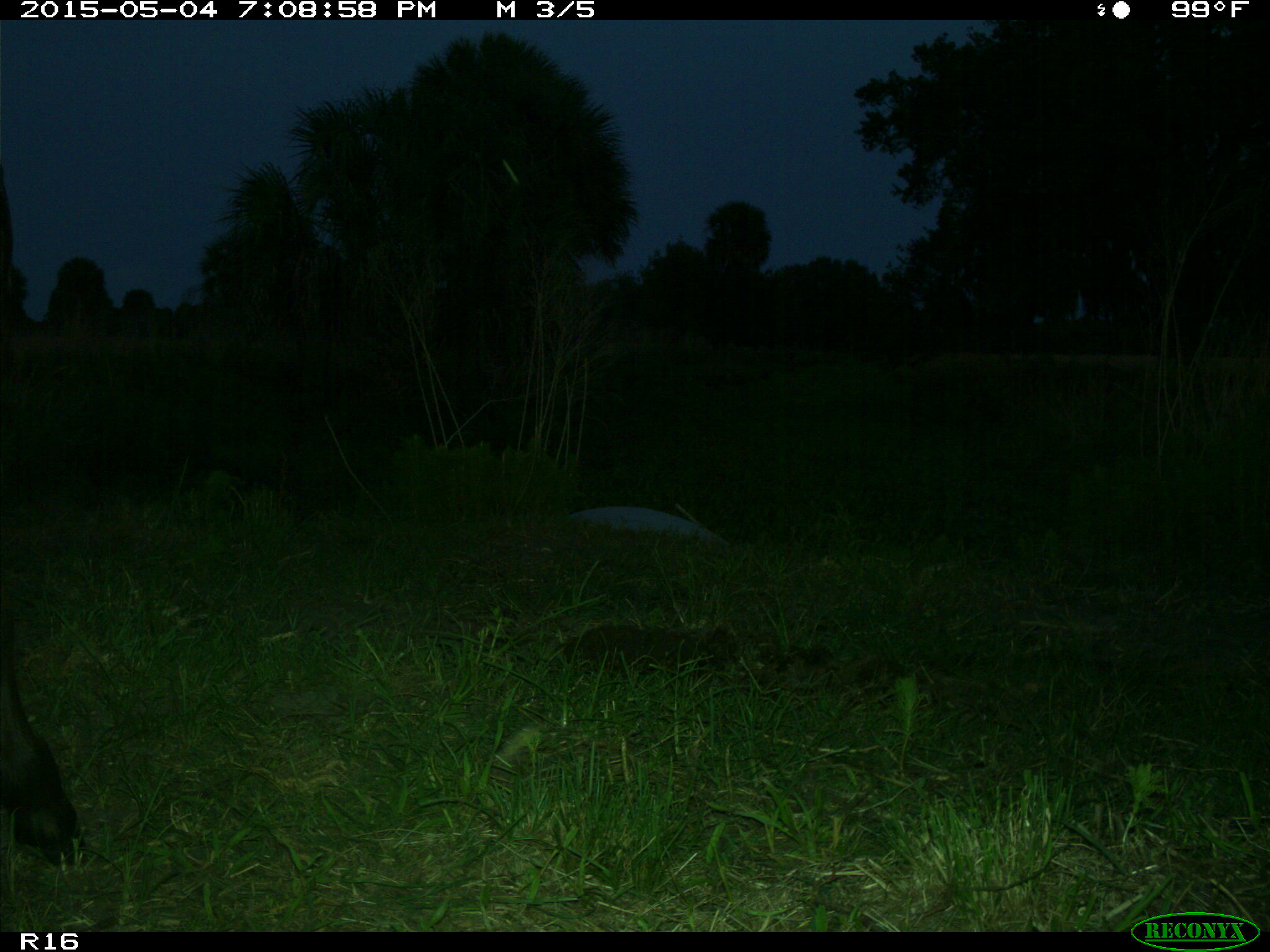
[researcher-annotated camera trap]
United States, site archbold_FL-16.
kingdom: Animalia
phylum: Chordata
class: Mammalia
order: Artiodactyla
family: Bovidae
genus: Bos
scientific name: Bos taurus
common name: domestic cow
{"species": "Bos taurus (domestic cow)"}